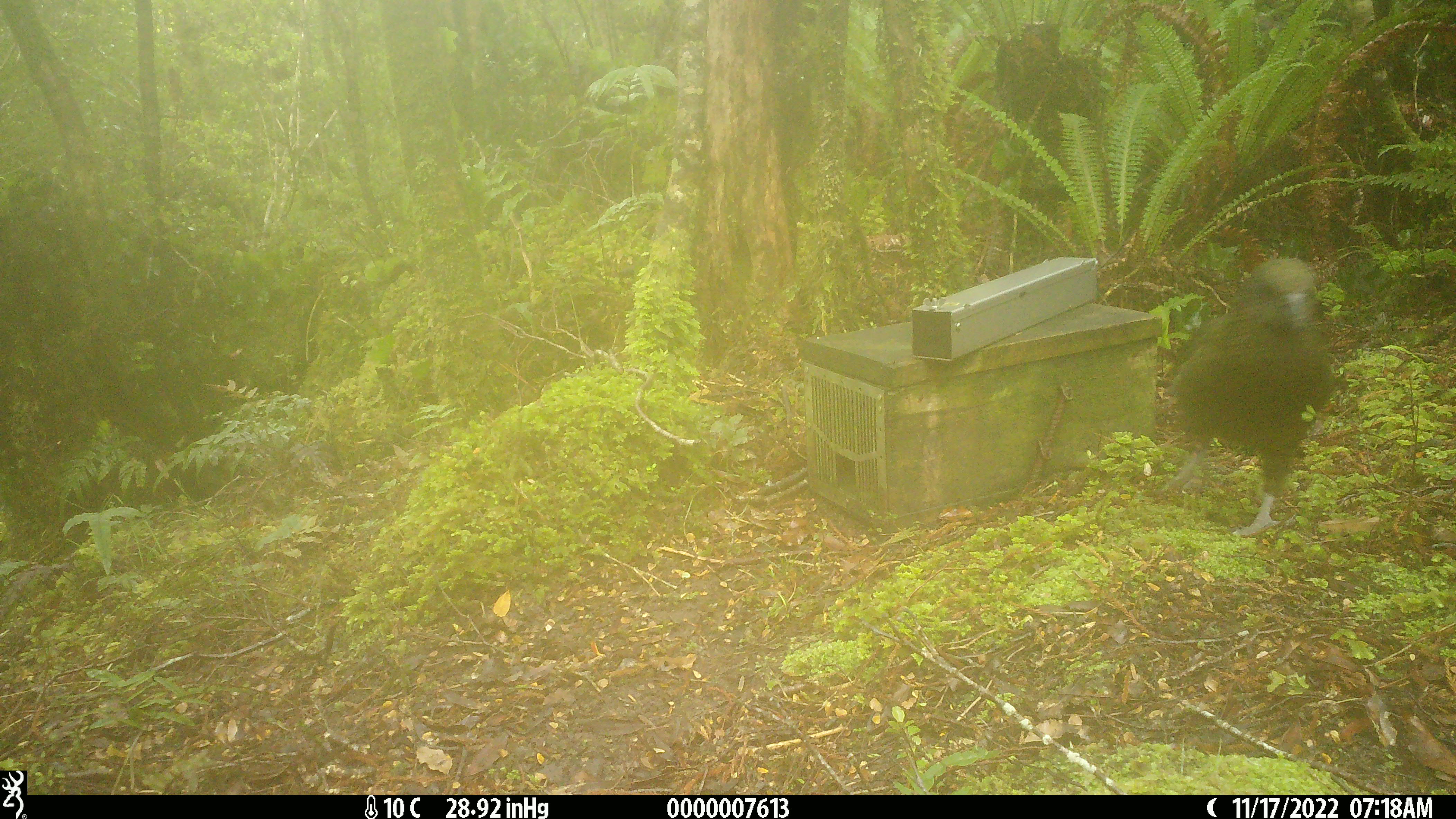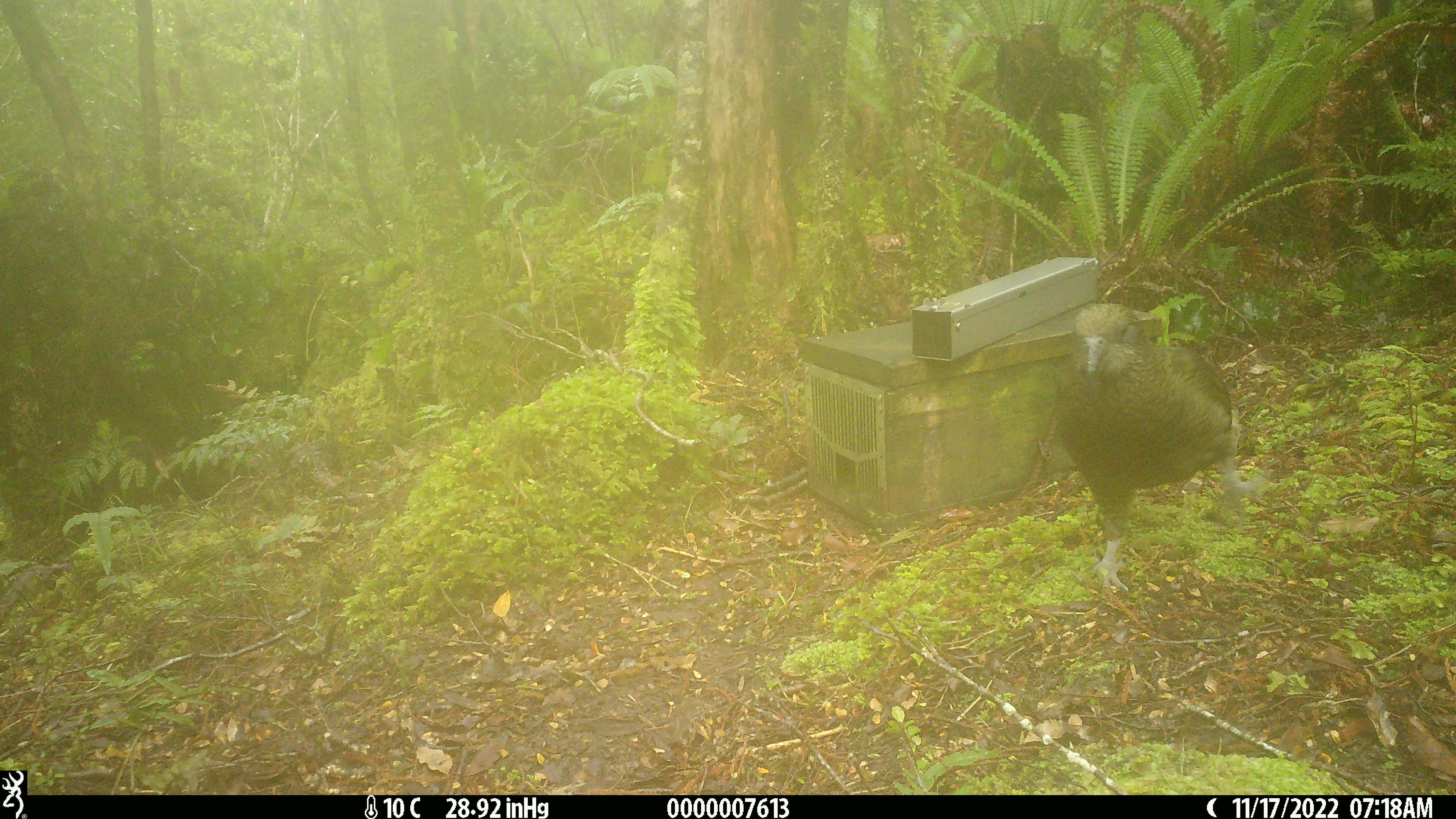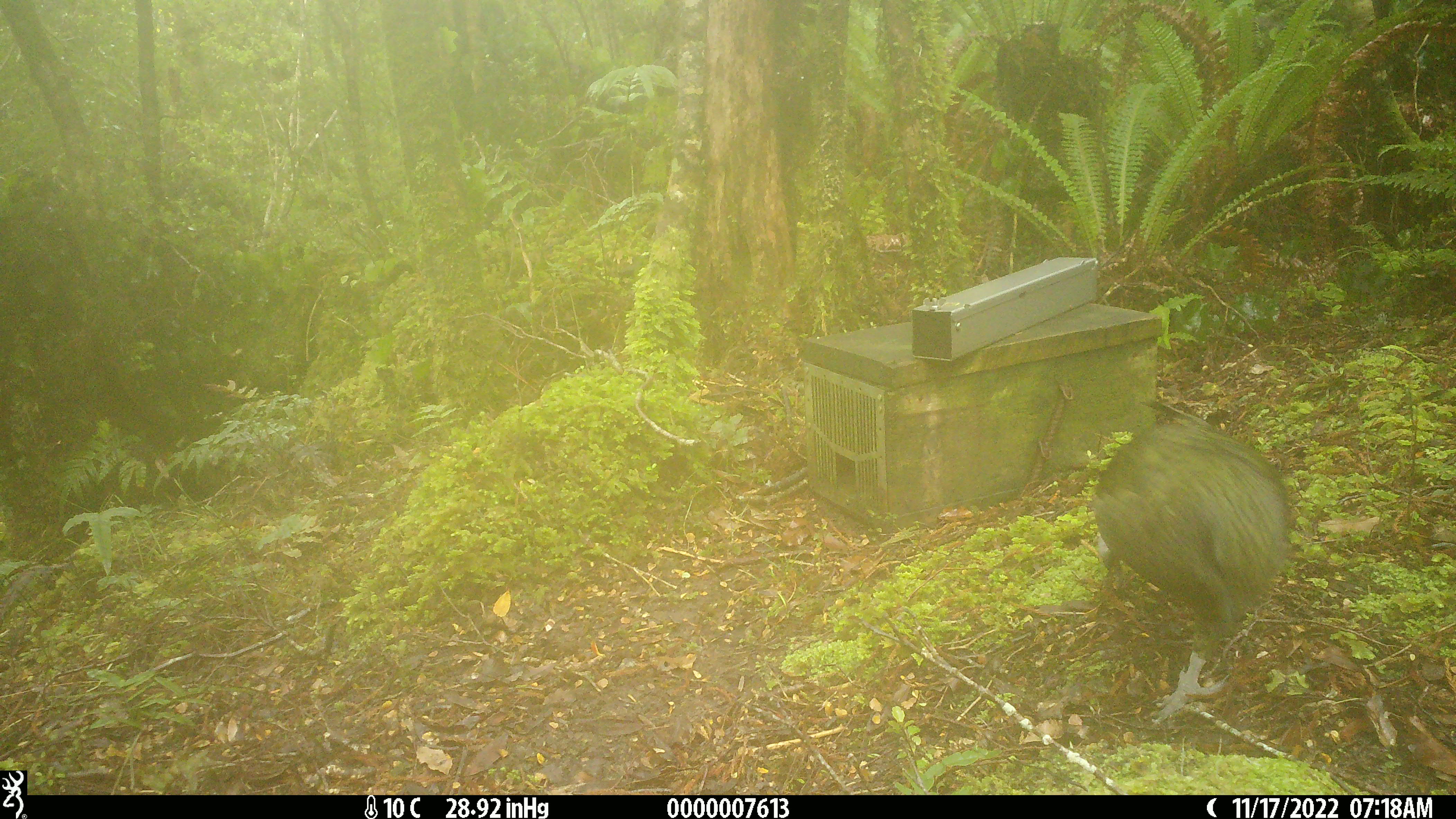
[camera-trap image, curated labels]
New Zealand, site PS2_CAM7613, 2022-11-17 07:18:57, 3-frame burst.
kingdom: Animalia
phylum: Chordata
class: Aves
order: Psittaciformes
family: Strigopidae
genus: Nestor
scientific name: Nestor notabilis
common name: kea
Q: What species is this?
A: Kea (Nestor notabilis).